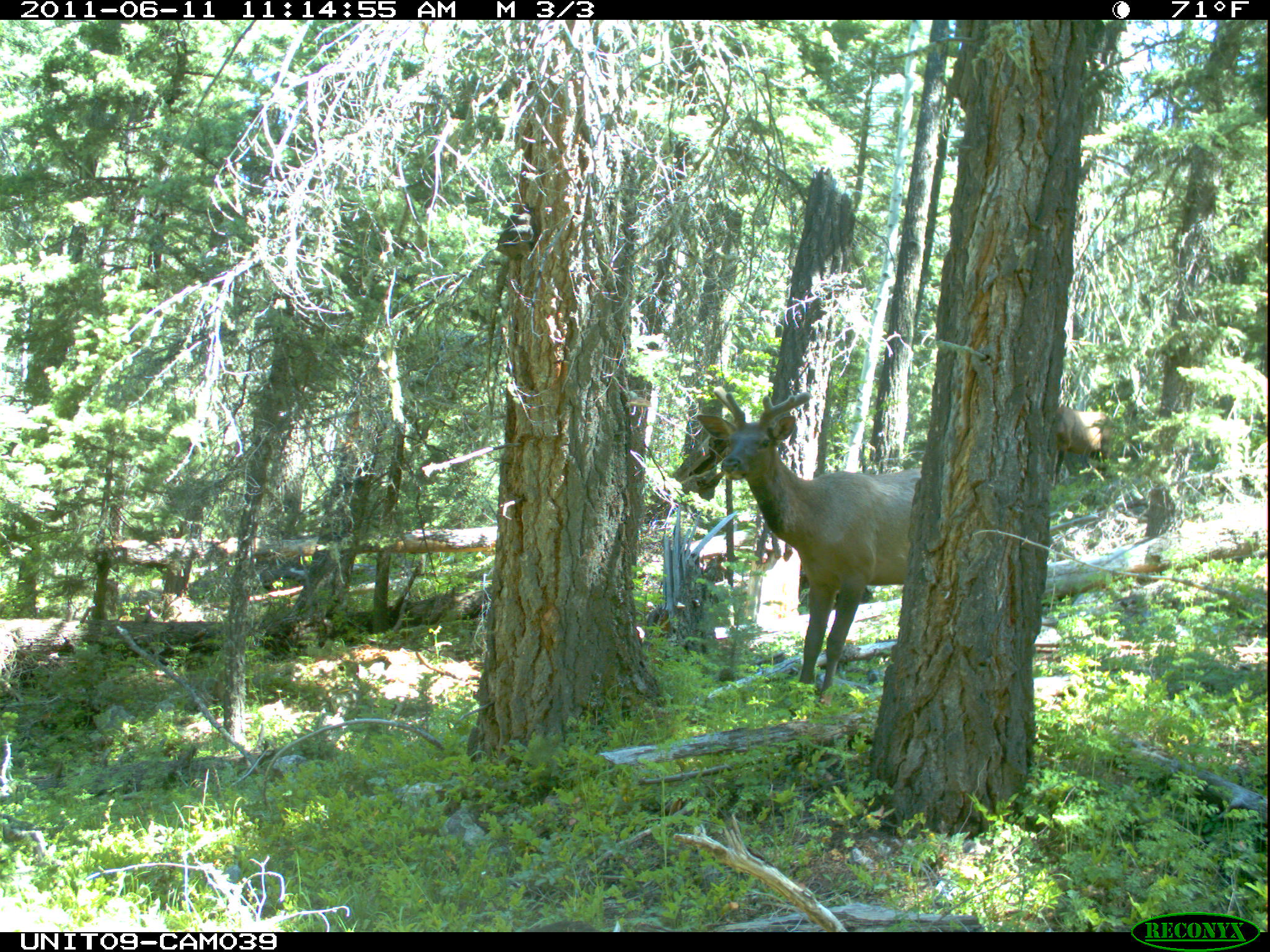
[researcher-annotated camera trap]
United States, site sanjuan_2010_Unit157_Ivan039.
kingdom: Animalia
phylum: Chordata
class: Mammalia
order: Artiodactyla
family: Cervidae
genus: Cervus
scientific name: Cervus elaphus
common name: red deer